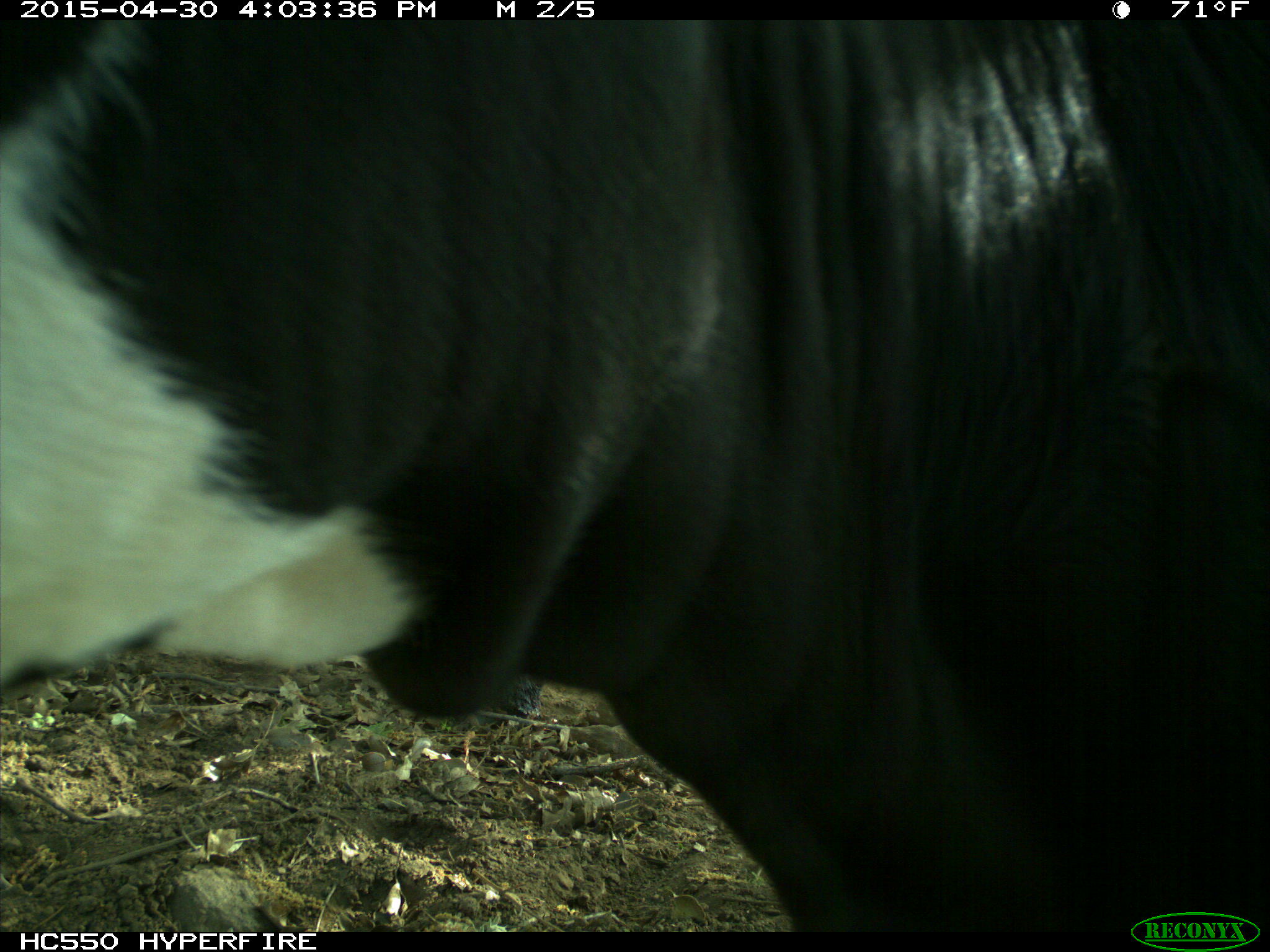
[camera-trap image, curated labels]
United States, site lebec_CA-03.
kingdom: Animalia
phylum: Chordata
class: Mammalia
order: Artiodactyla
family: Bovidae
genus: Bos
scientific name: Bos taurus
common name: domestic cow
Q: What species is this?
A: Bos taurus (domestic cow).